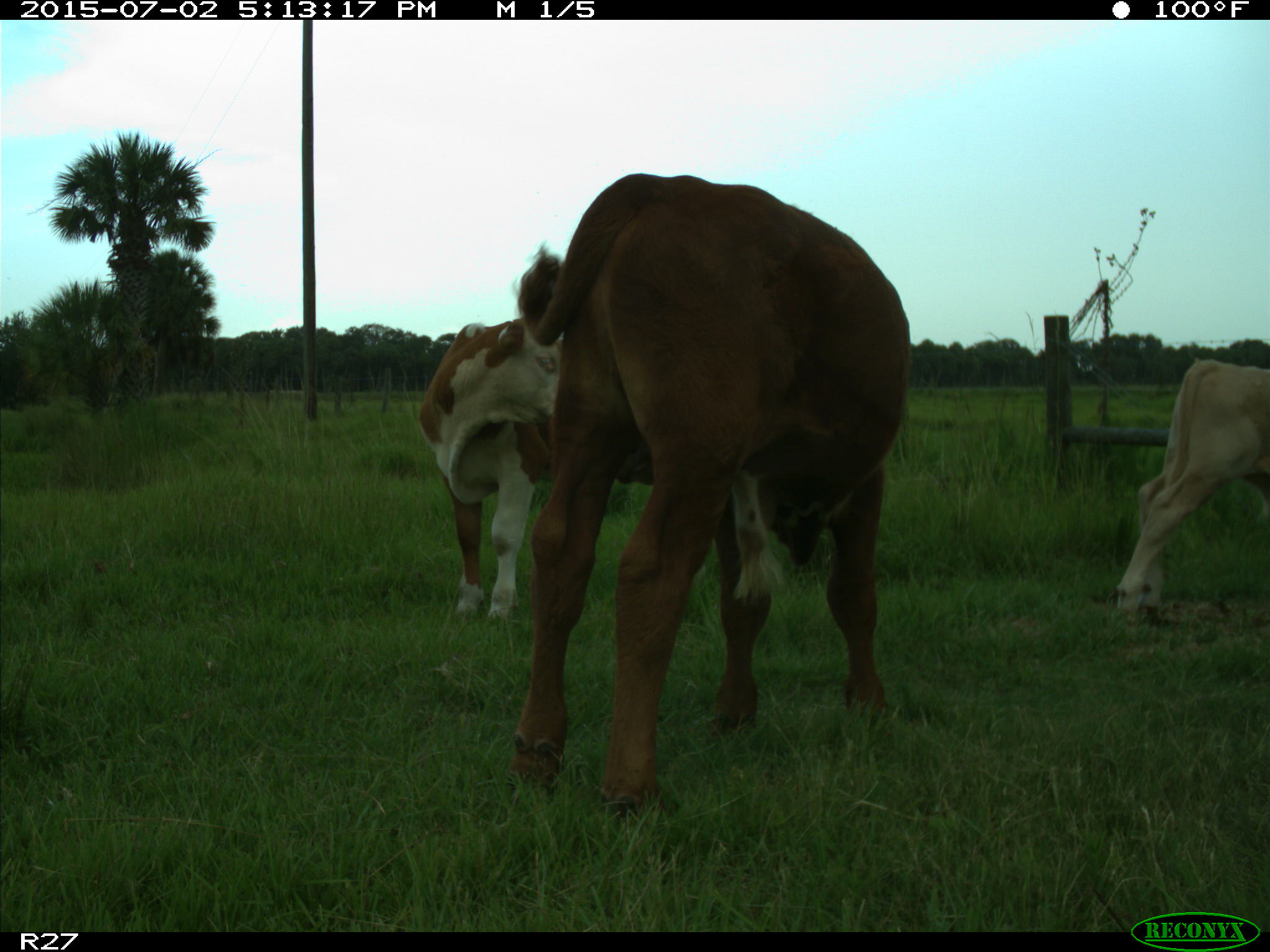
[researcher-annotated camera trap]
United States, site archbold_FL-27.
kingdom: Animalia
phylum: Chordata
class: Mammalia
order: Artiodactyla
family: Bovidae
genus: Bos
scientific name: Bos taurus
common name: domestic cow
Bos taurus (domestic cow).